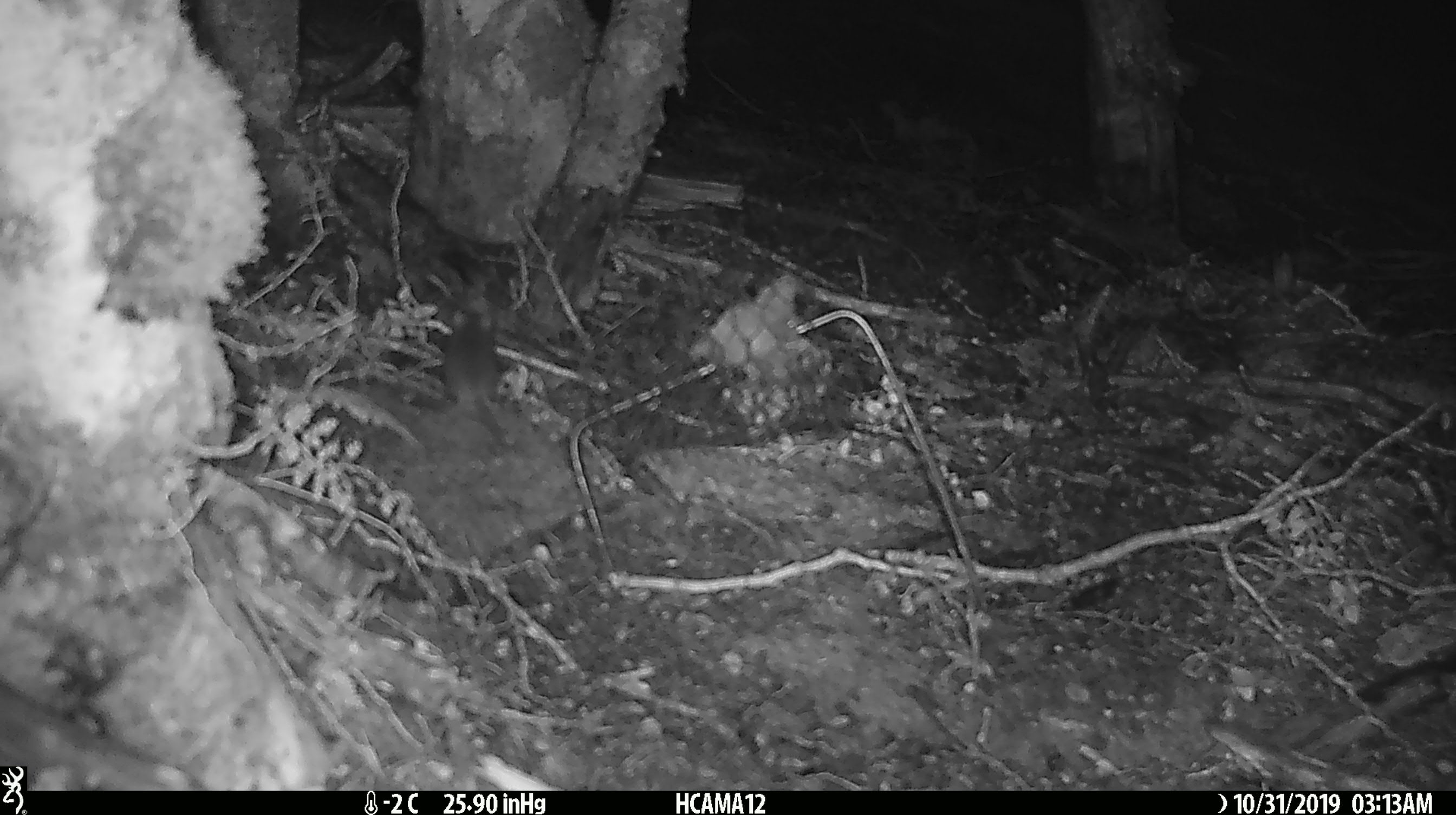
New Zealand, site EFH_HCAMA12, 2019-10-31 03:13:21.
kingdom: Animalia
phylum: Chordata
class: Mammalia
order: Rodentia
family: Muridae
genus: Mus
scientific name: Mus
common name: mouse